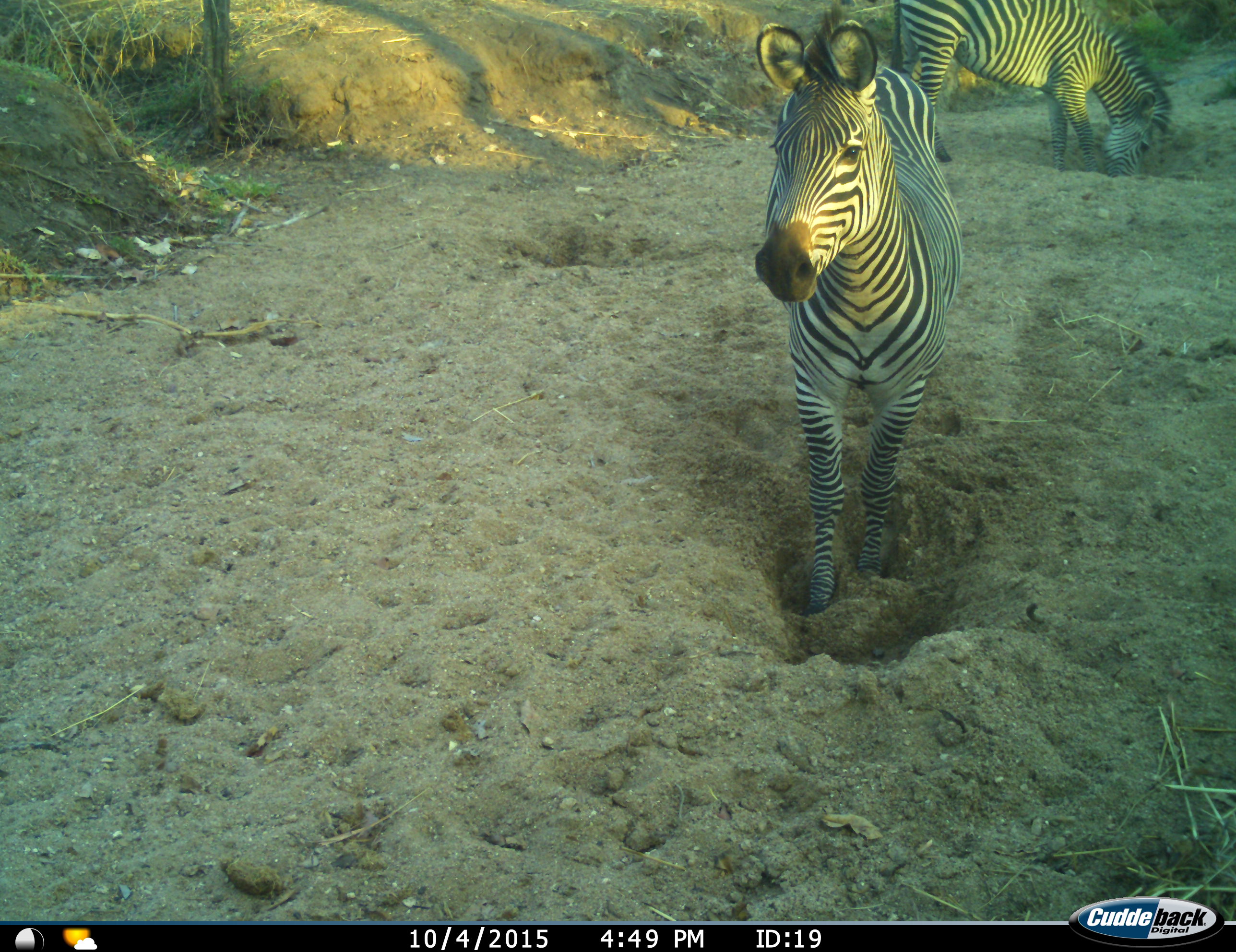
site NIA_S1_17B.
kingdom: Animalia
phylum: Chordata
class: Mammalia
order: Perissodactyla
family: Equidae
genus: Equus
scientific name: Equus quagga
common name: plains zebra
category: zebraplains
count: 2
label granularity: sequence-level